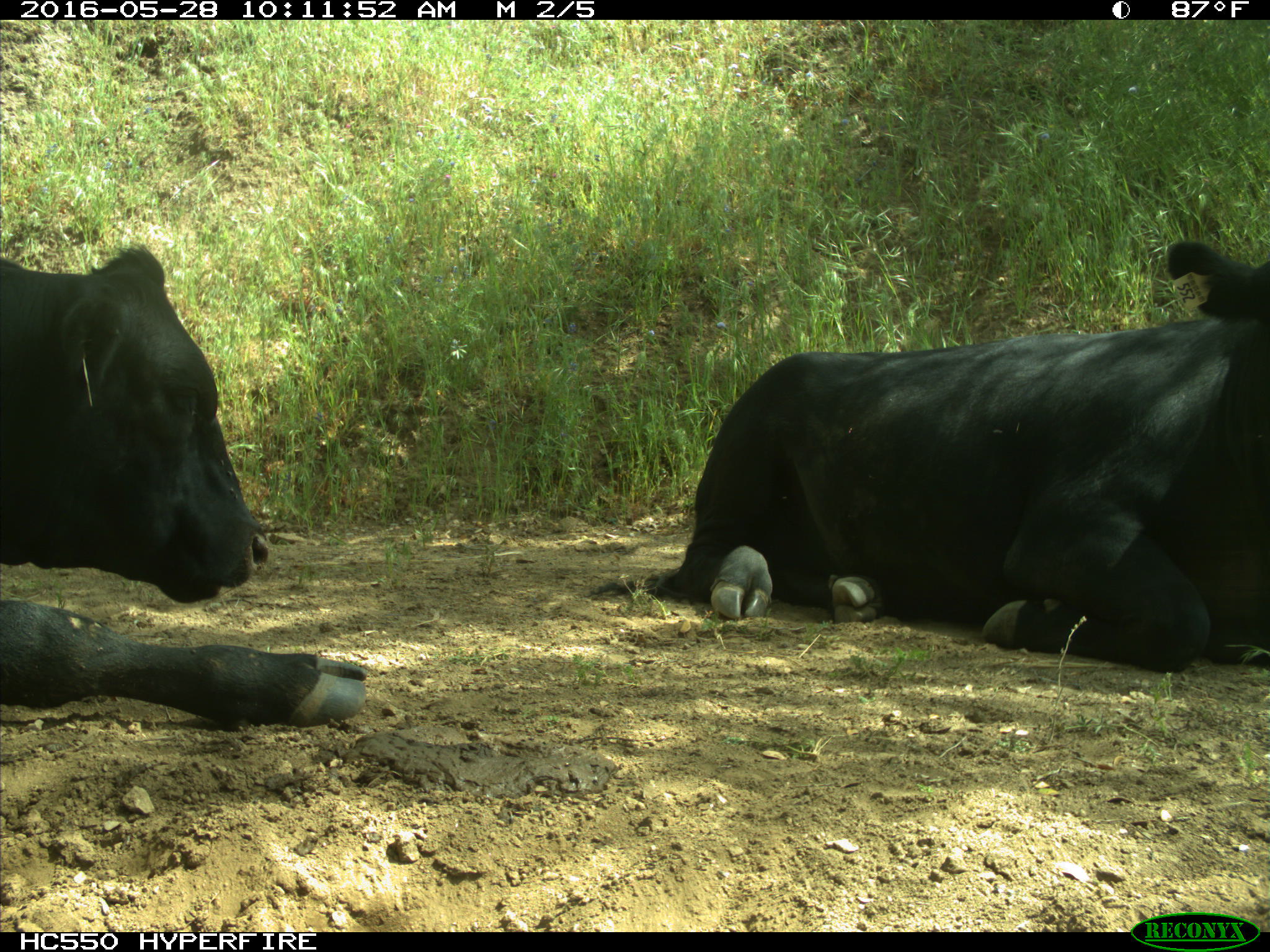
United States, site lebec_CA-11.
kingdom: Animalia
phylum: Chordata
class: Mammalia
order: Artiodactyla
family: Bovidae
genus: Bos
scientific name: Bos taurus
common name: domestic cow